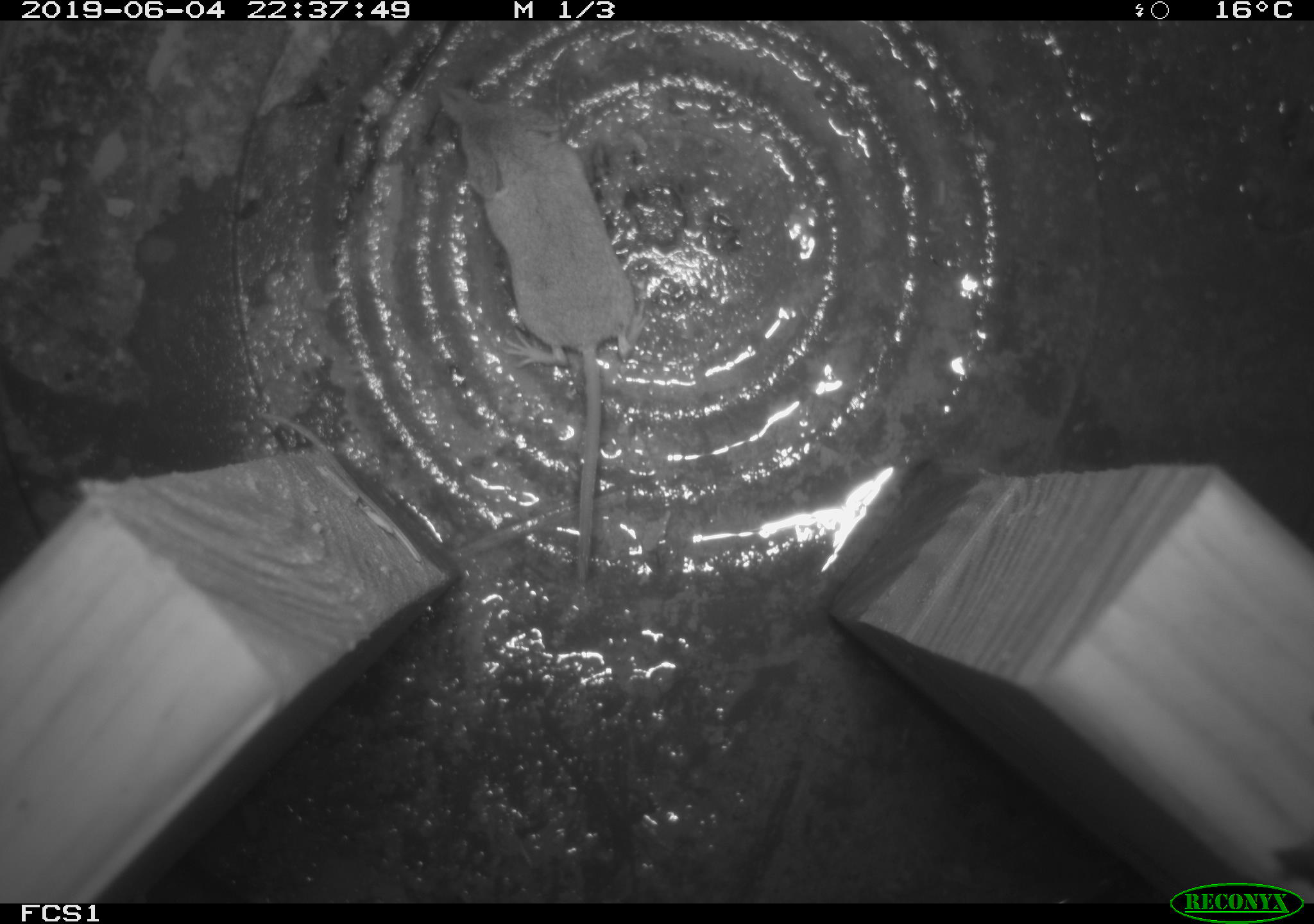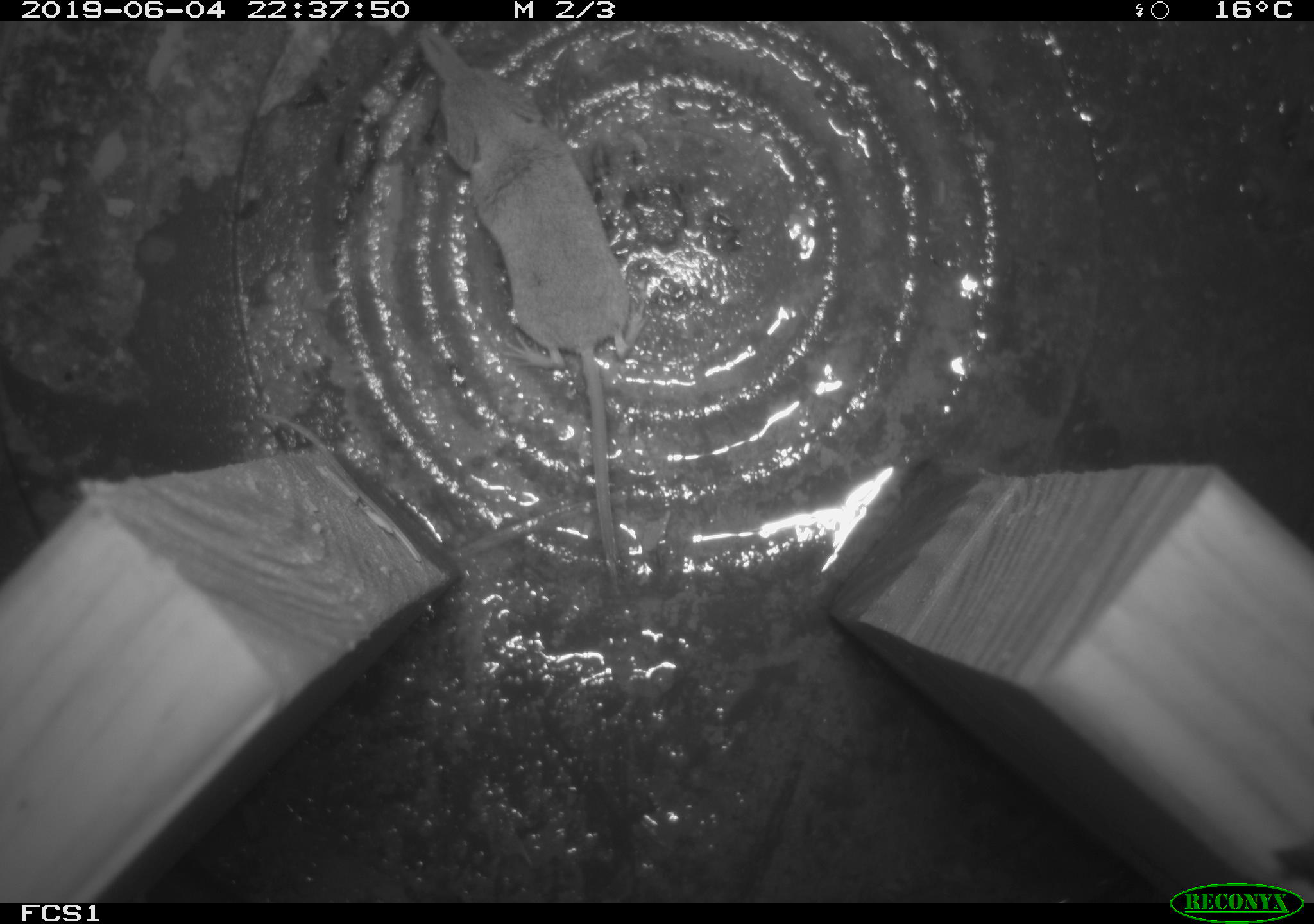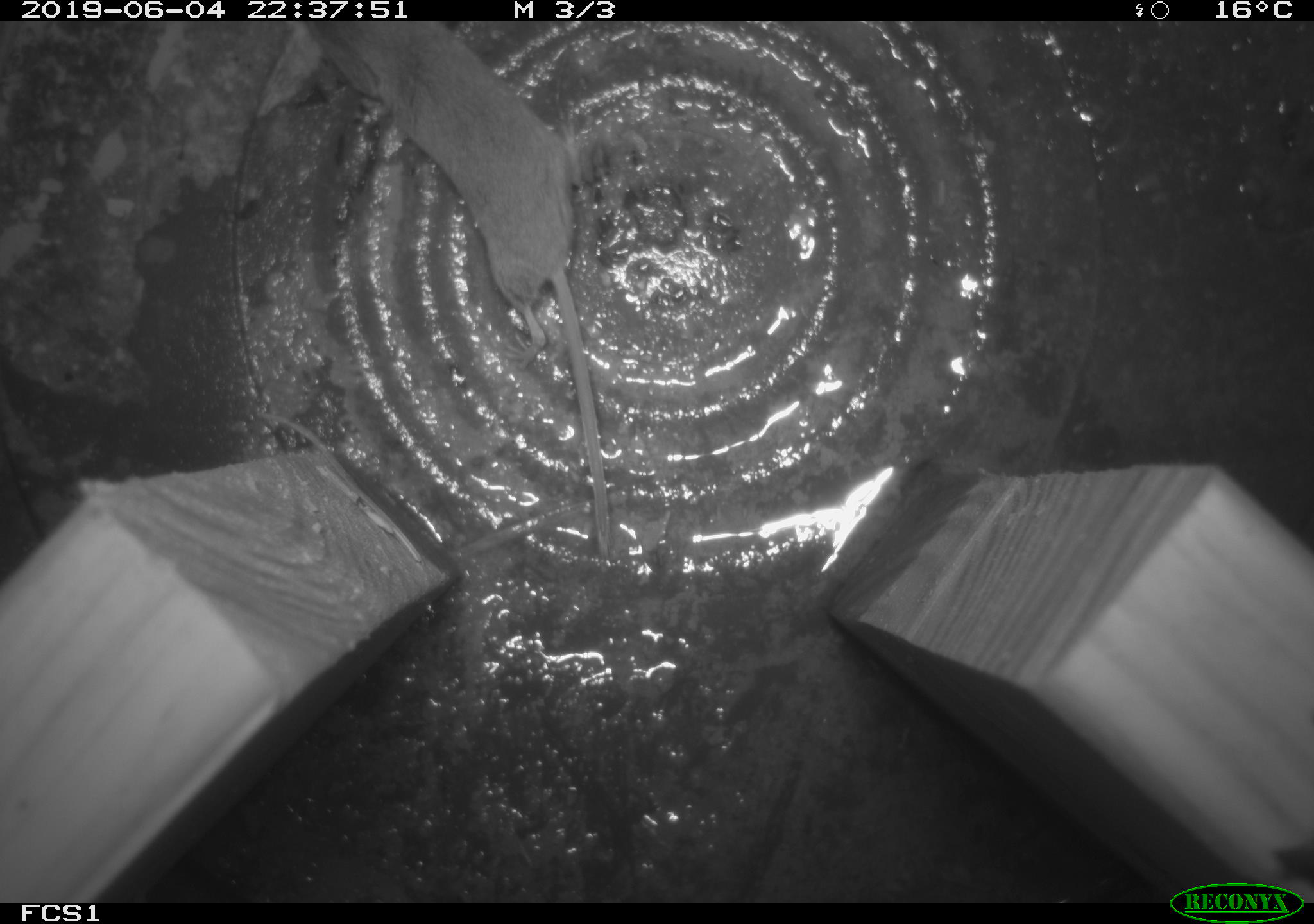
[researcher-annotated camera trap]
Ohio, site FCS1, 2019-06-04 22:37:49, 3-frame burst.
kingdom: Animalia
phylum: Chordata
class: Mammalia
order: Eulipotyphla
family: Soricidae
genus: Sorex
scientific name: Sorex cinereus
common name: masked shrew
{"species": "masked shrew (Sorex cinereus)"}